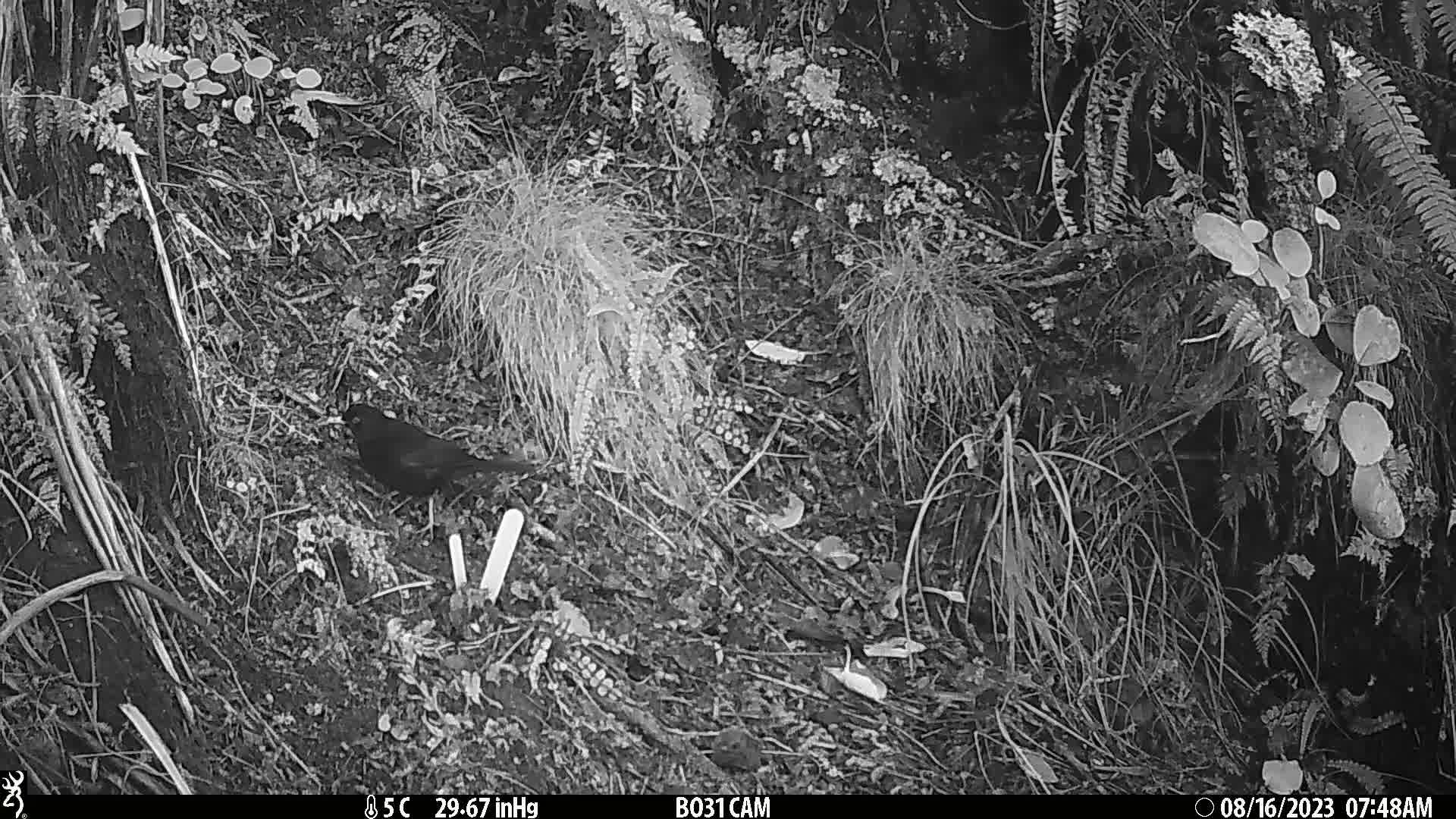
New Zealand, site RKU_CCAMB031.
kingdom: Animalia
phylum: Chordata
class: Aves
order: Passeriformes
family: Turdidae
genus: Turdus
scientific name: Turdus merula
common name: eurasian blackbird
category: blackbird